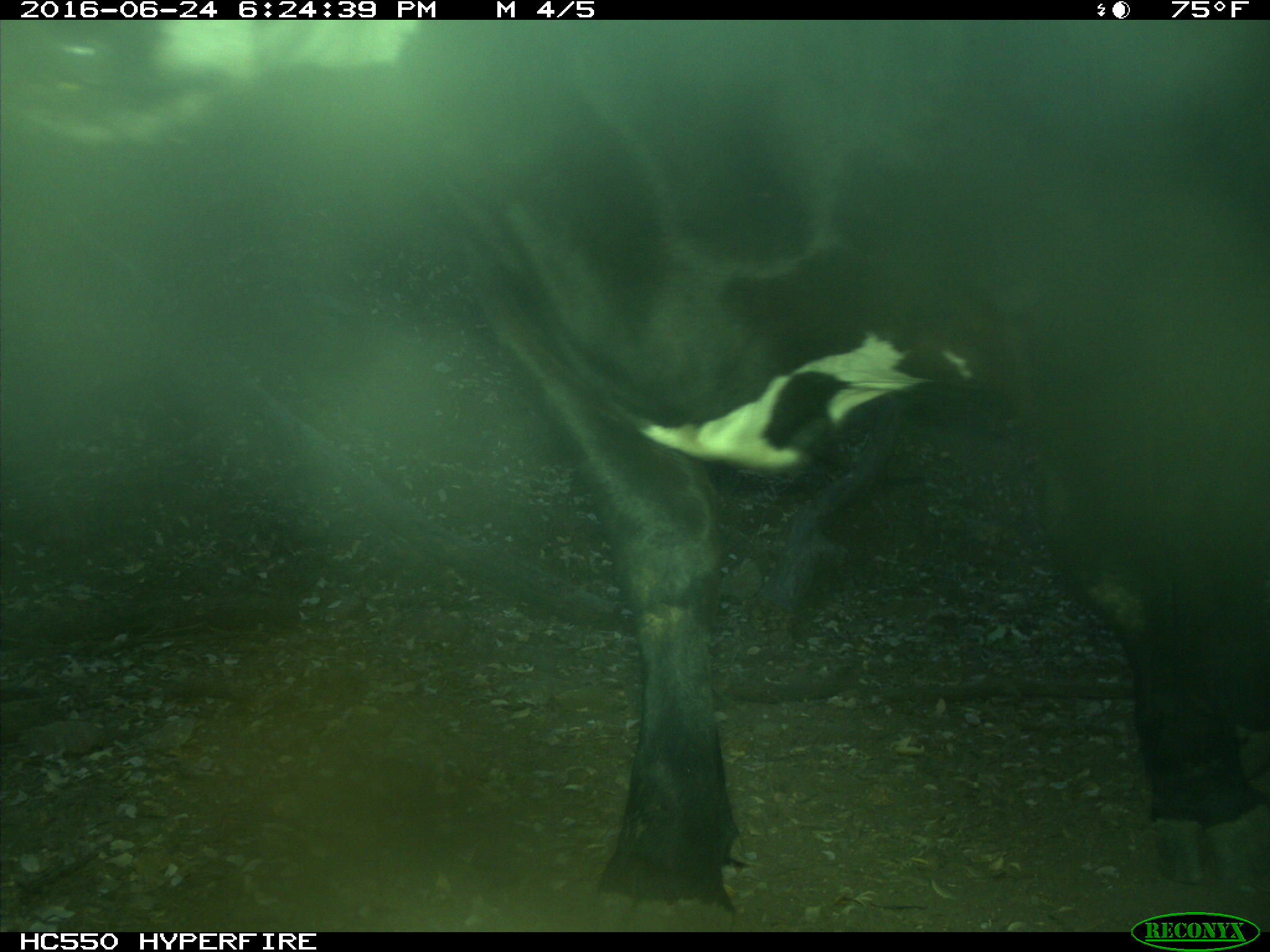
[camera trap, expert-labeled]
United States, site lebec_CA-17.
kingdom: Animalia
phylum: Chordata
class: Mammalia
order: Artiodactyla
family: Bovidae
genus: Bos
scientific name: Bos taurus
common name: domestic cow